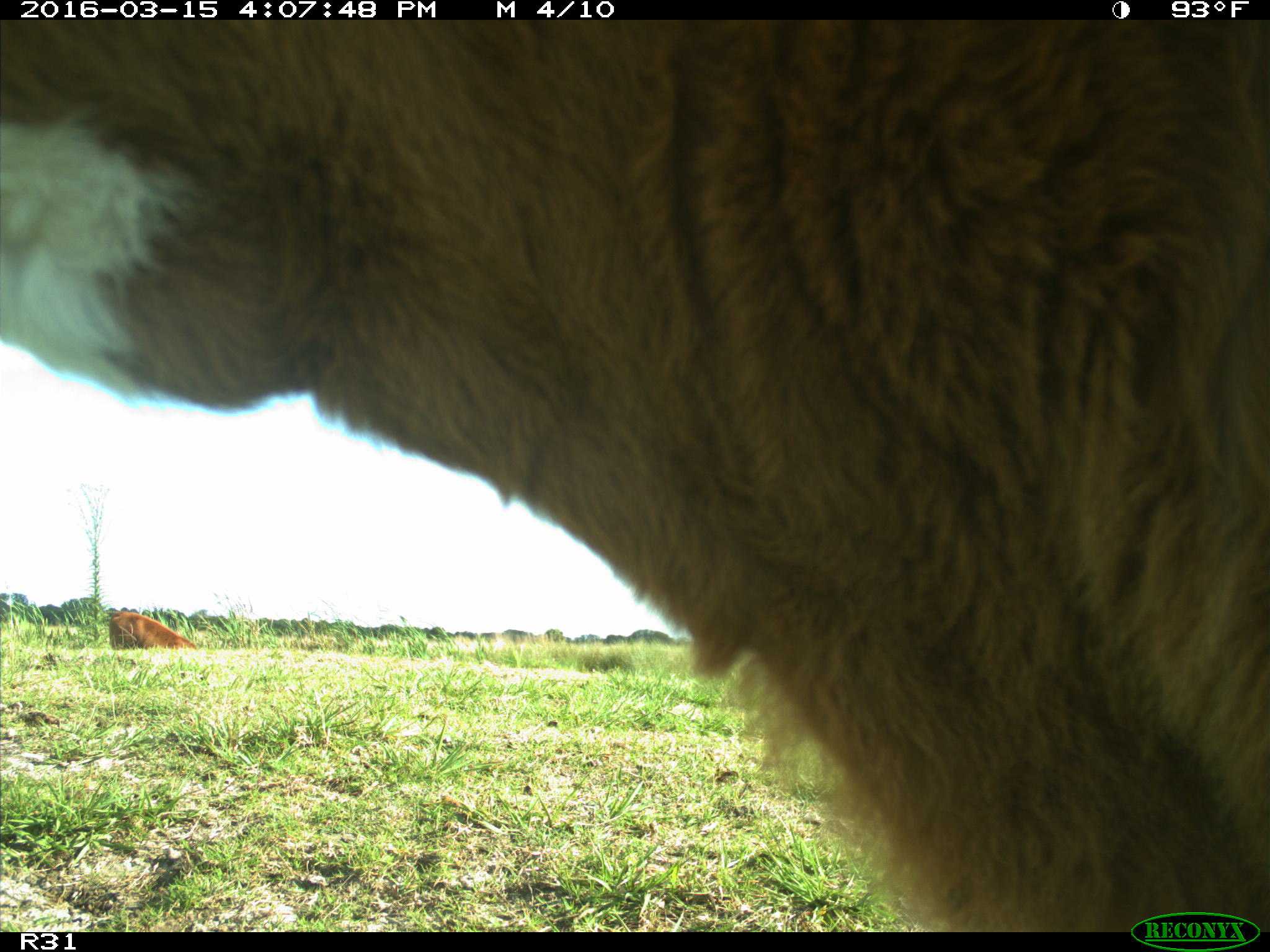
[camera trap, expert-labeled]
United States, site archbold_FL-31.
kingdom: Animalia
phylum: Chordata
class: Mammalia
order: Artiodactyla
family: Bovidae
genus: Bos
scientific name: Bos taurus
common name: domestic cow